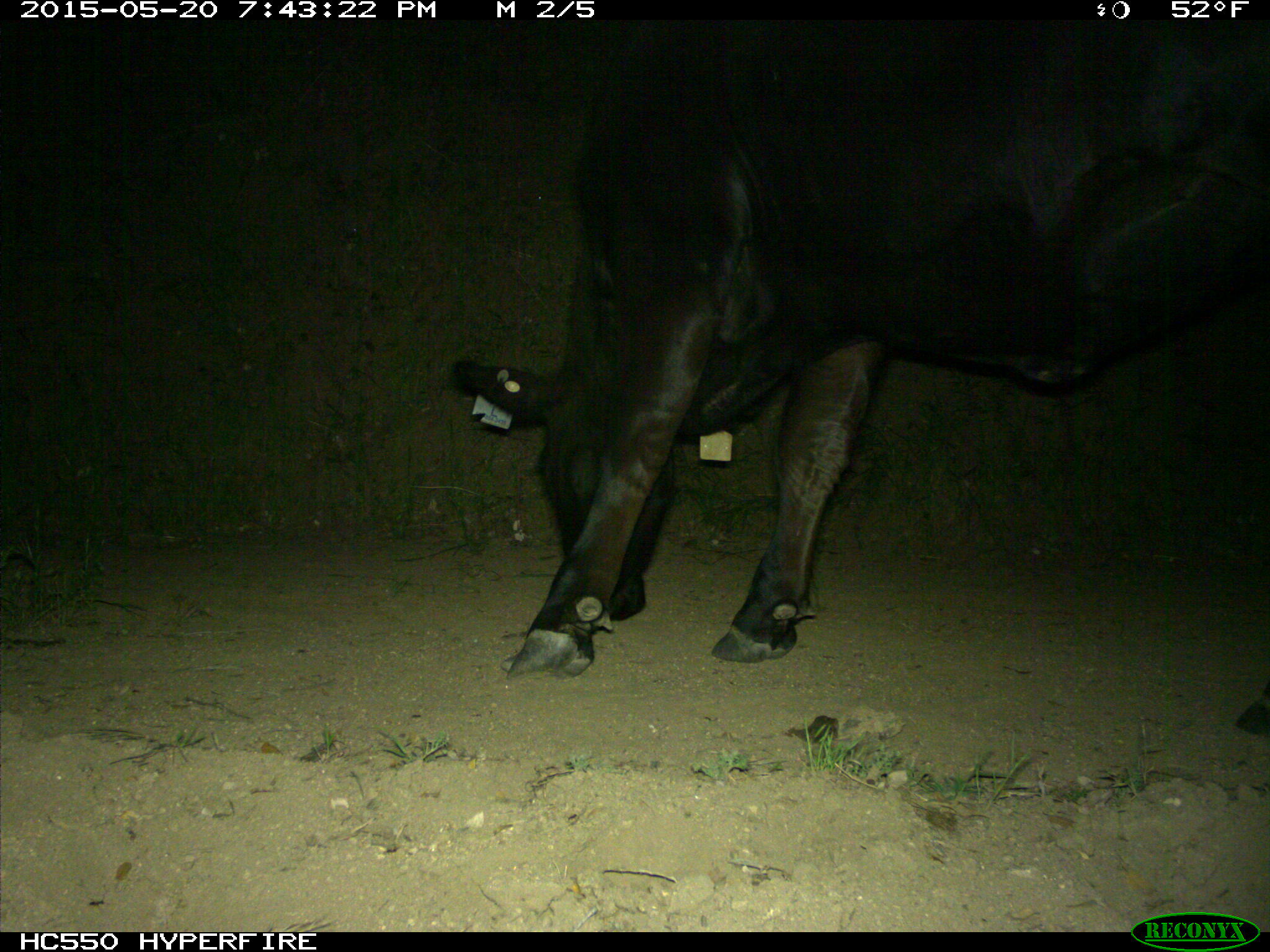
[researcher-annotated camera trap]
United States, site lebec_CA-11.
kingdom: Animalia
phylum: Chordata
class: Mammalia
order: Artiodactyla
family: Bovidae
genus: Bos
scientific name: Bos taurus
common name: domestic cow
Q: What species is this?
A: Bos taurus (domestic cow).